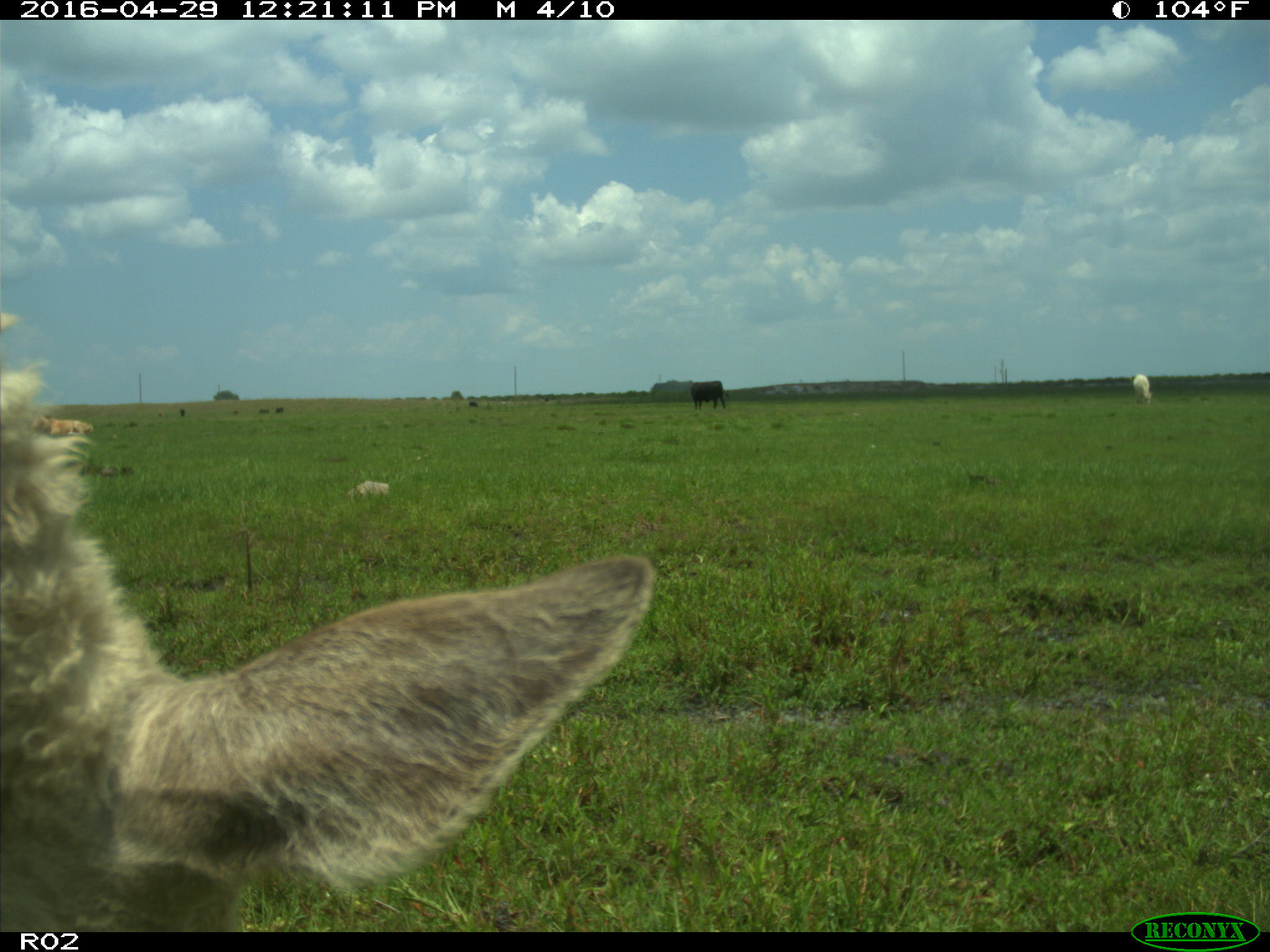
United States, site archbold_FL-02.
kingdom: Animalia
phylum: Chordata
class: Mammalia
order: Artiodactyla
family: Bovidae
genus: Bos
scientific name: Bos taurus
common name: domestic cow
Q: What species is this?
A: Bos taurus (domestic cow).